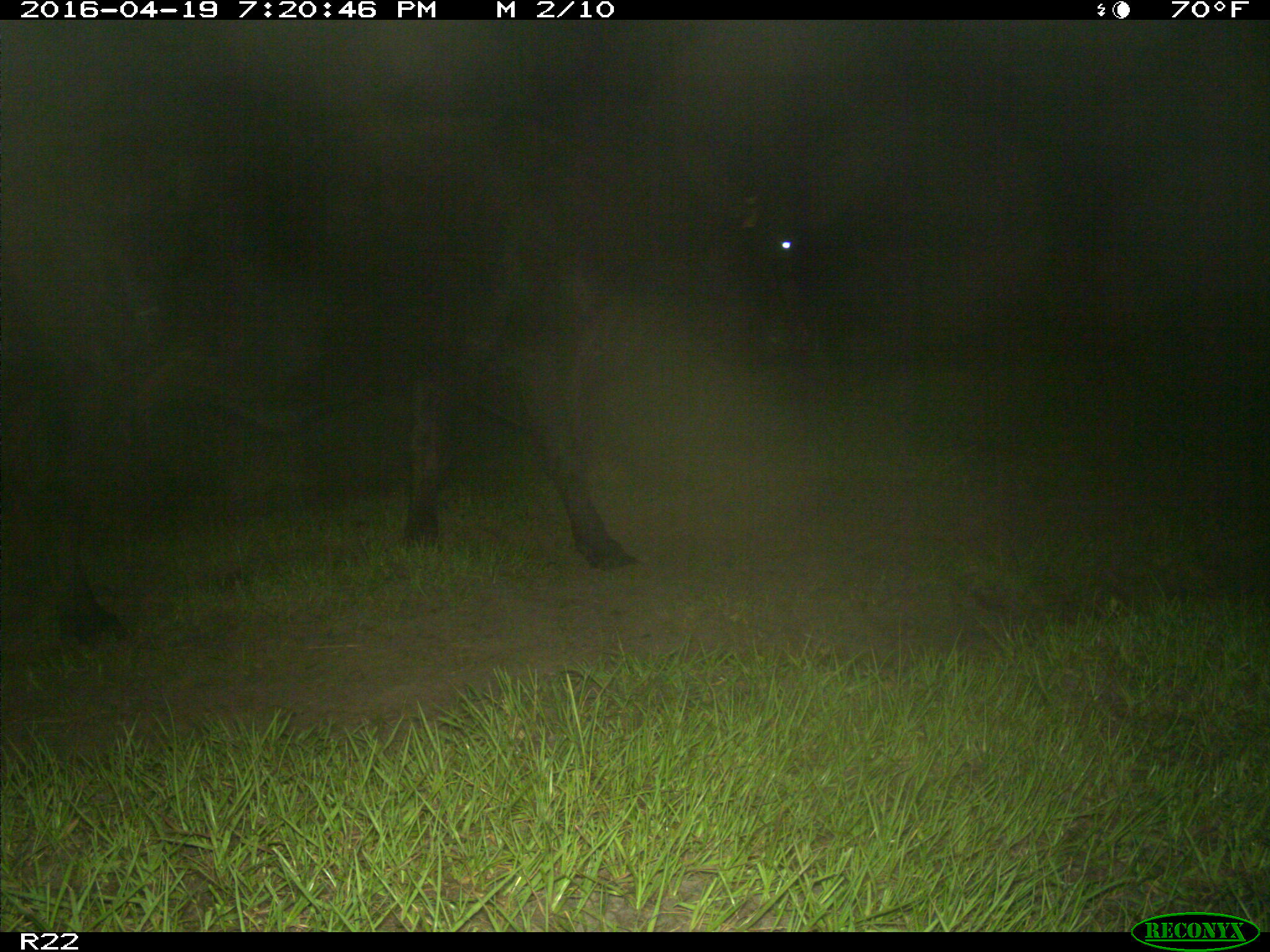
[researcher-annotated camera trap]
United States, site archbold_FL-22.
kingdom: Animalia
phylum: Chordata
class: Mammalia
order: Artiodactyla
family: Bovidae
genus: Bos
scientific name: Bos taurus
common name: domestic cow